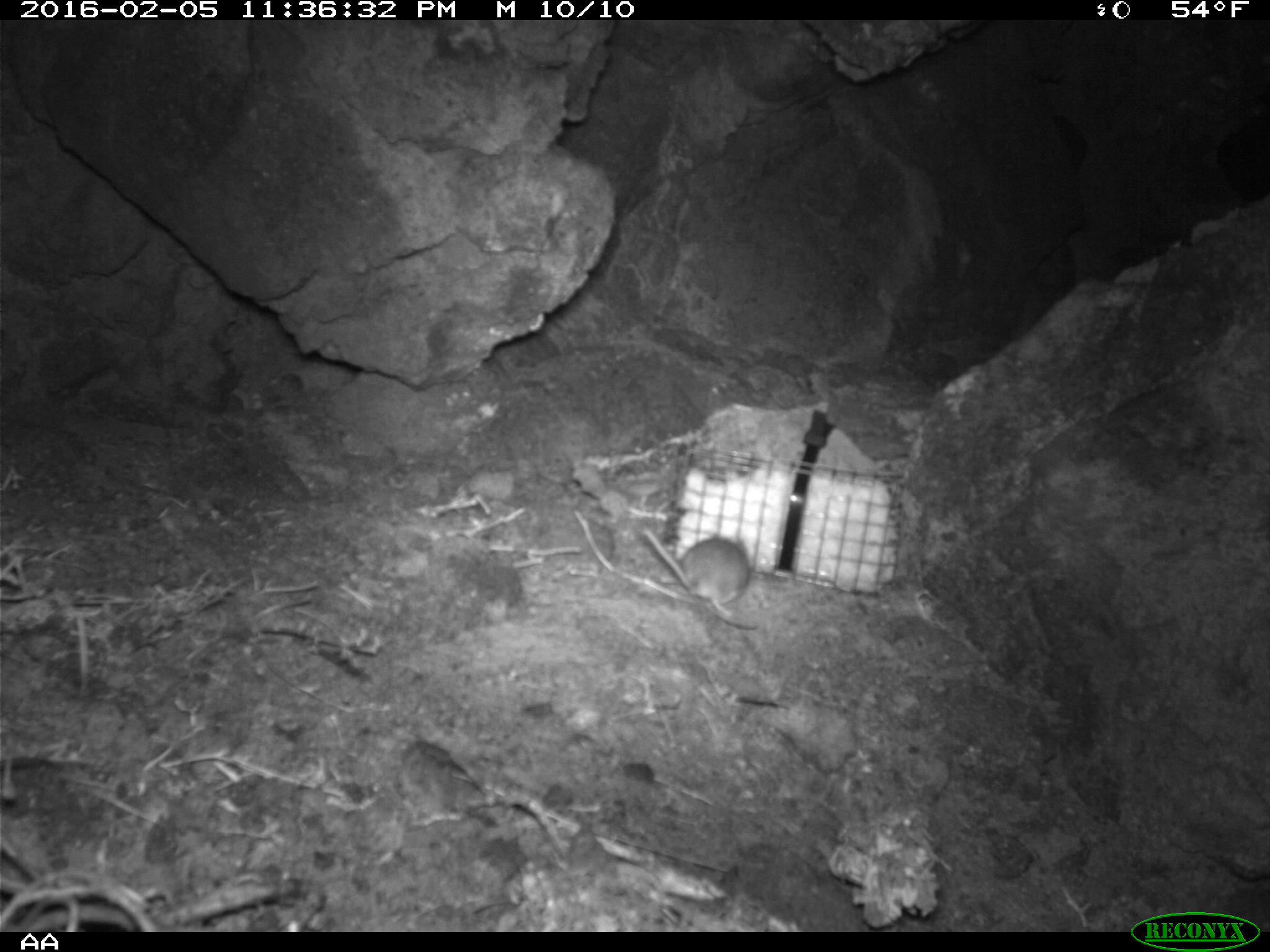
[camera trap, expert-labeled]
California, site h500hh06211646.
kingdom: Animalia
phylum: Chordata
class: Mammalia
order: Rodentia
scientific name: Rodentia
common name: rodent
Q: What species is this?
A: Rodent (Rodentia).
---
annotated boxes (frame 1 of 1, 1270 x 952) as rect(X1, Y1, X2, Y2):
rodent: rect(641, 525, 748, 618)